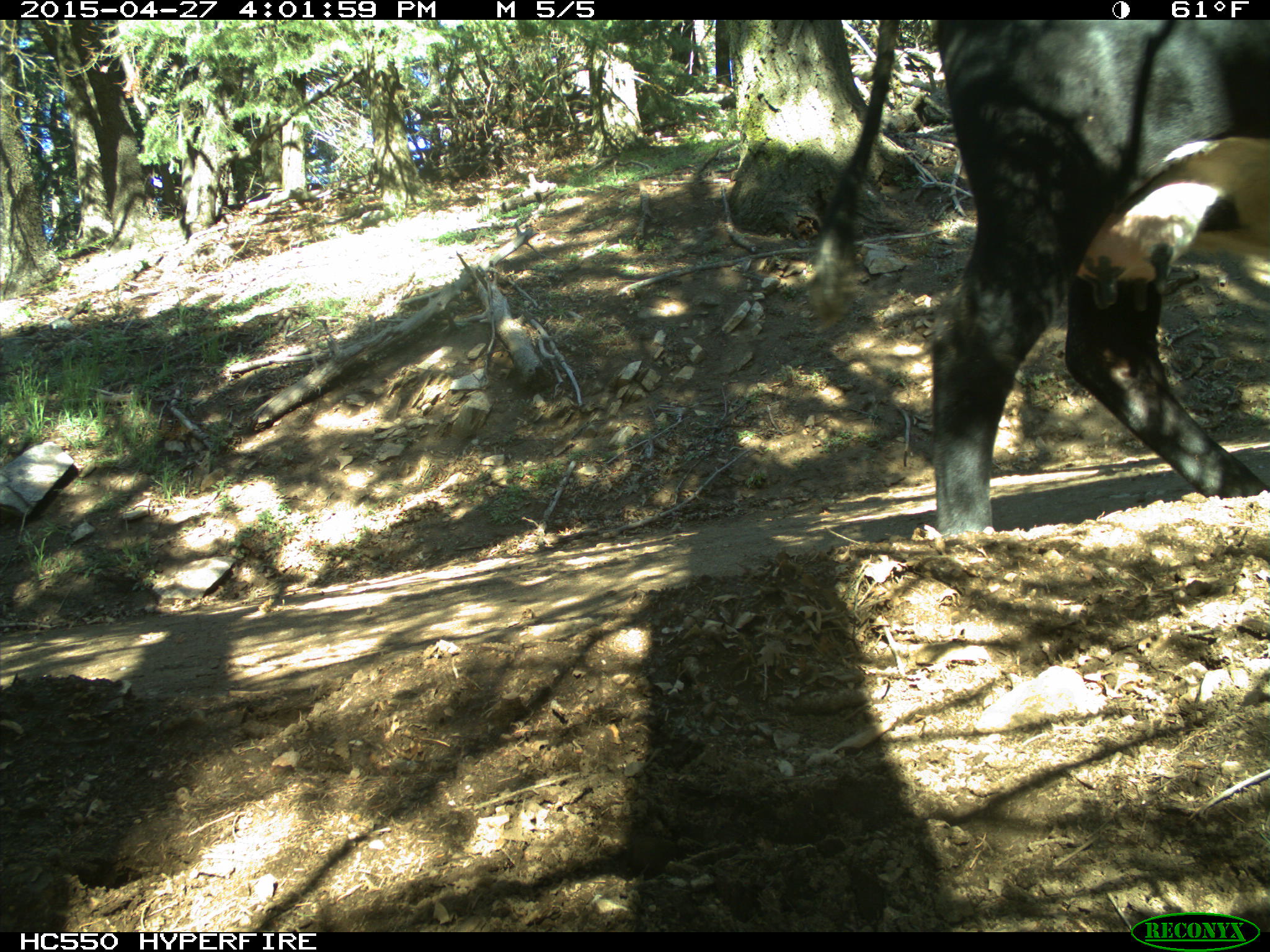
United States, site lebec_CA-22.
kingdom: Animalia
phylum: Chordata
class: Mammalia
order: Artiodactyla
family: Bovidae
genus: Bos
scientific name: Bos taurus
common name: domestic cow